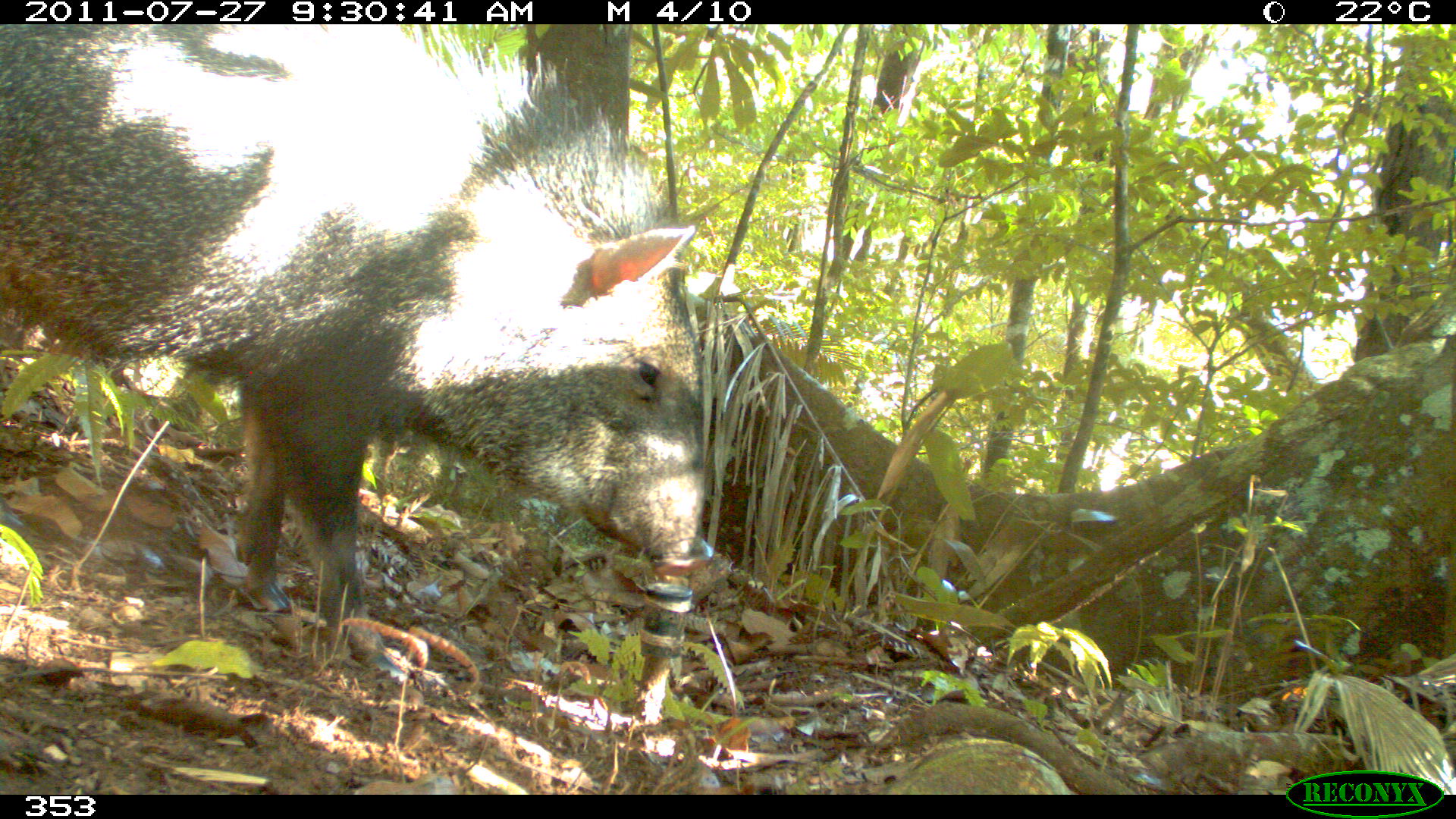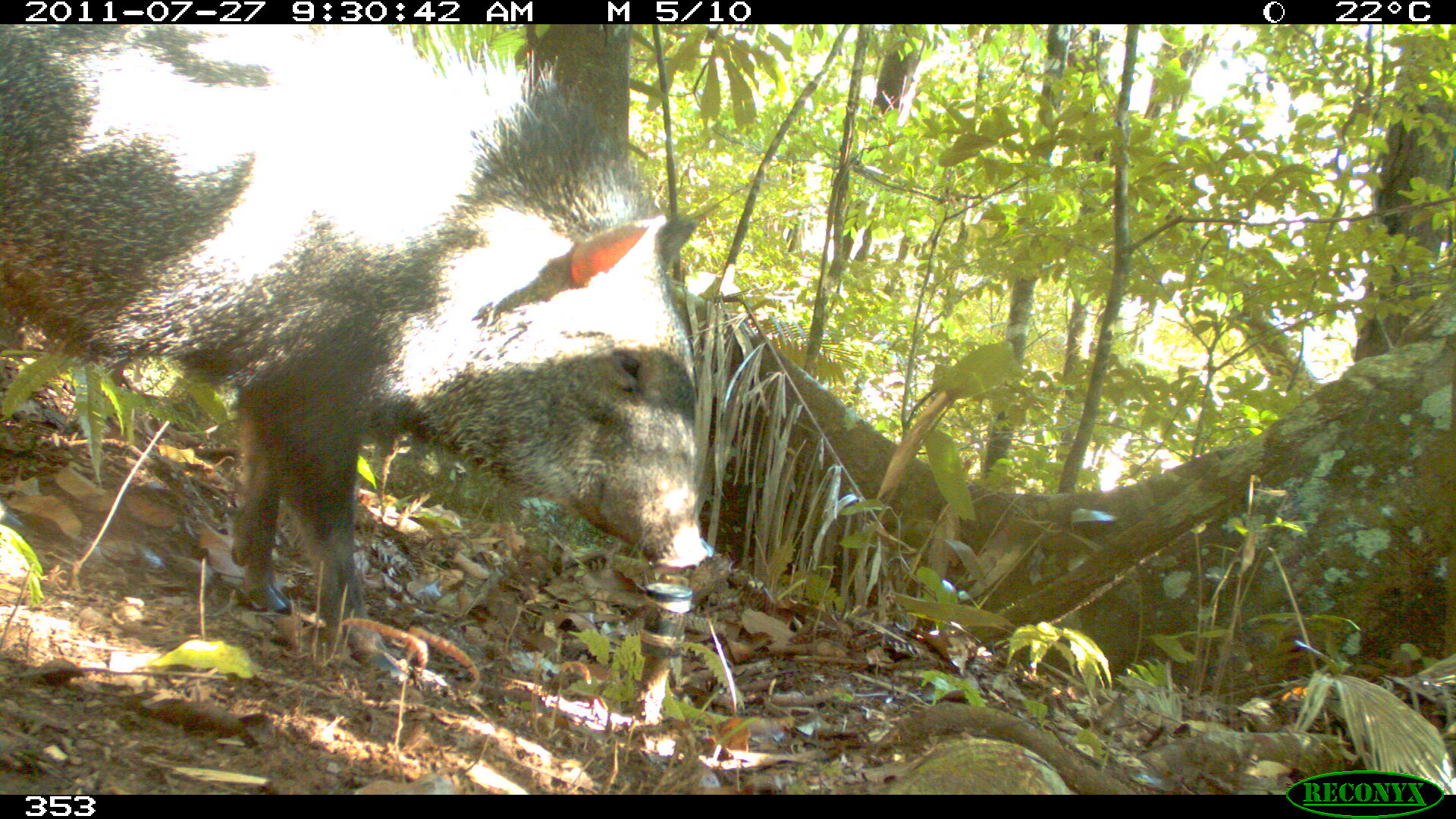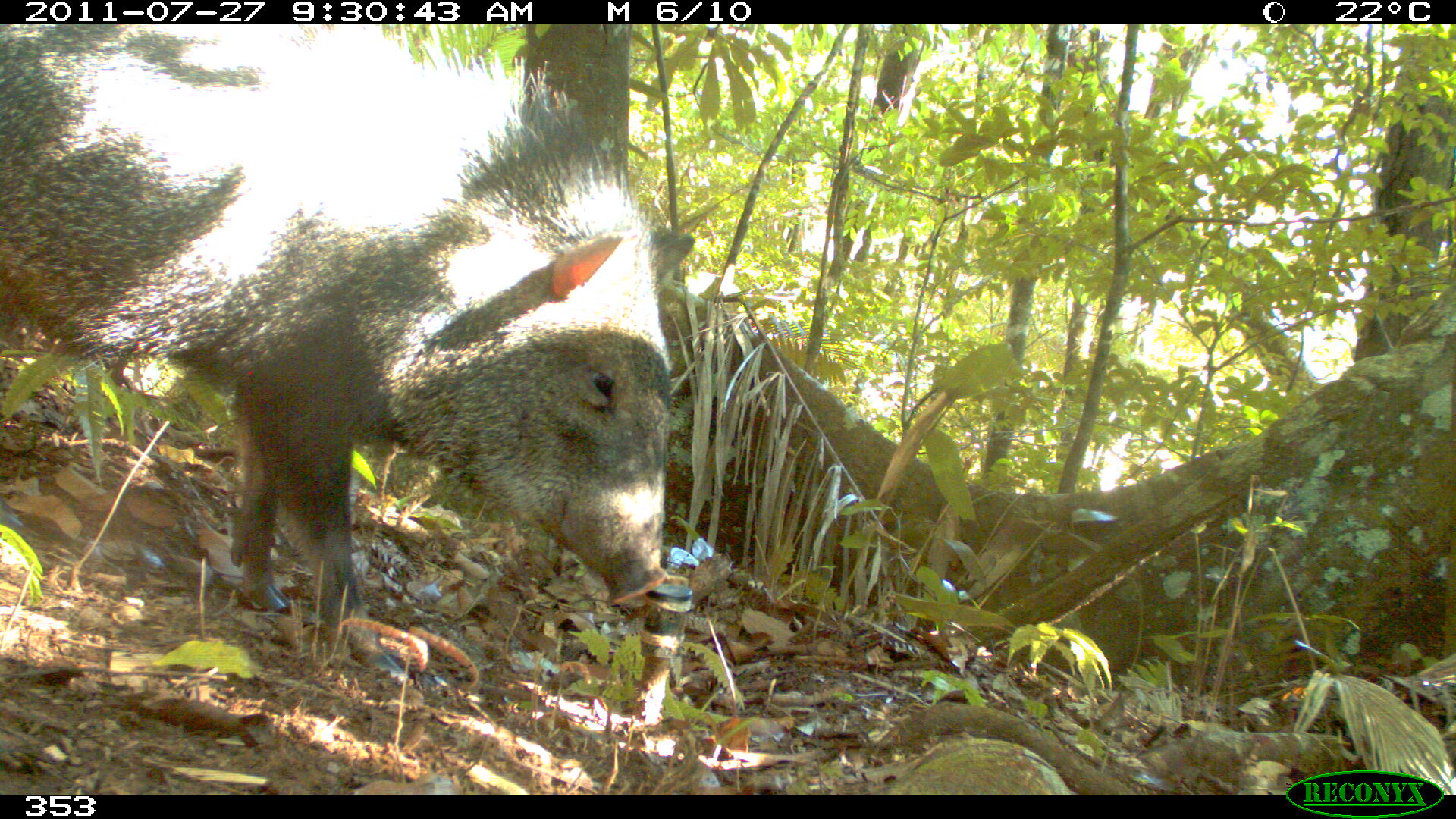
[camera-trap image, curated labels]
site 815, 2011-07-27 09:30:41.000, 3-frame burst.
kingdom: Animalia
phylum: Chordata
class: Mammalia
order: Artiodactyla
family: Tayassuidae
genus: Pecari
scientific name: Pecari tajacu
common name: collared peccary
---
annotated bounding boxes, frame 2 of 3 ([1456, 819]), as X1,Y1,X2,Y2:
pecari tajacu: 0,23,705,661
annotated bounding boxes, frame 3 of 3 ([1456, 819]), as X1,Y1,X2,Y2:
pecari tajacu: 0,24,693,683